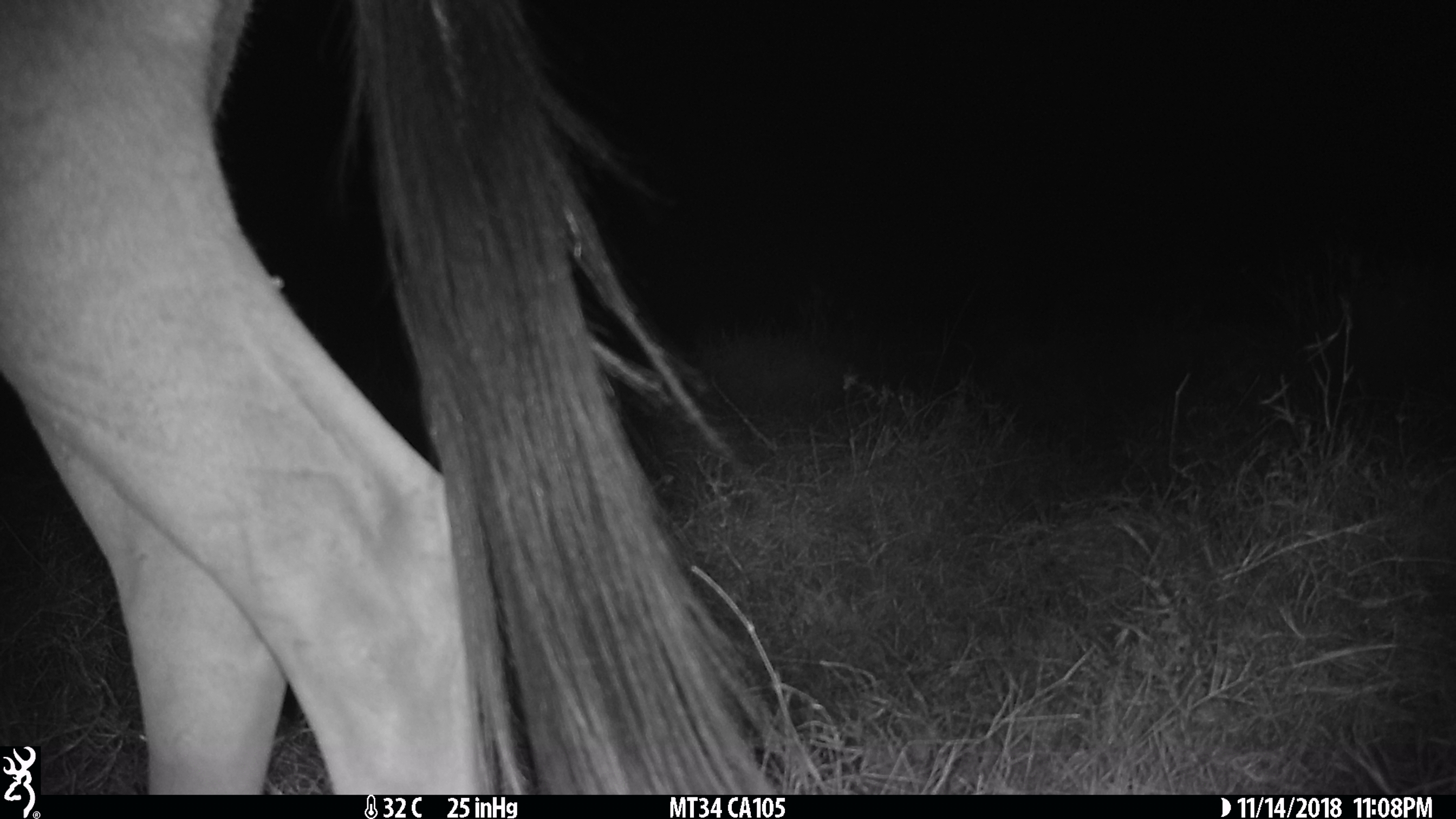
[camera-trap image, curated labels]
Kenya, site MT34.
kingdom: Animalia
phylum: Chordata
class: Mammalia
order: Artiodactyla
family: Bovidae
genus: Connochaetes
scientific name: Connochaetes taurinus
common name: blue wildebeest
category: wildebeest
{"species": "wildebeest (blue wildebeest) (Connochaetes taurinus)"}